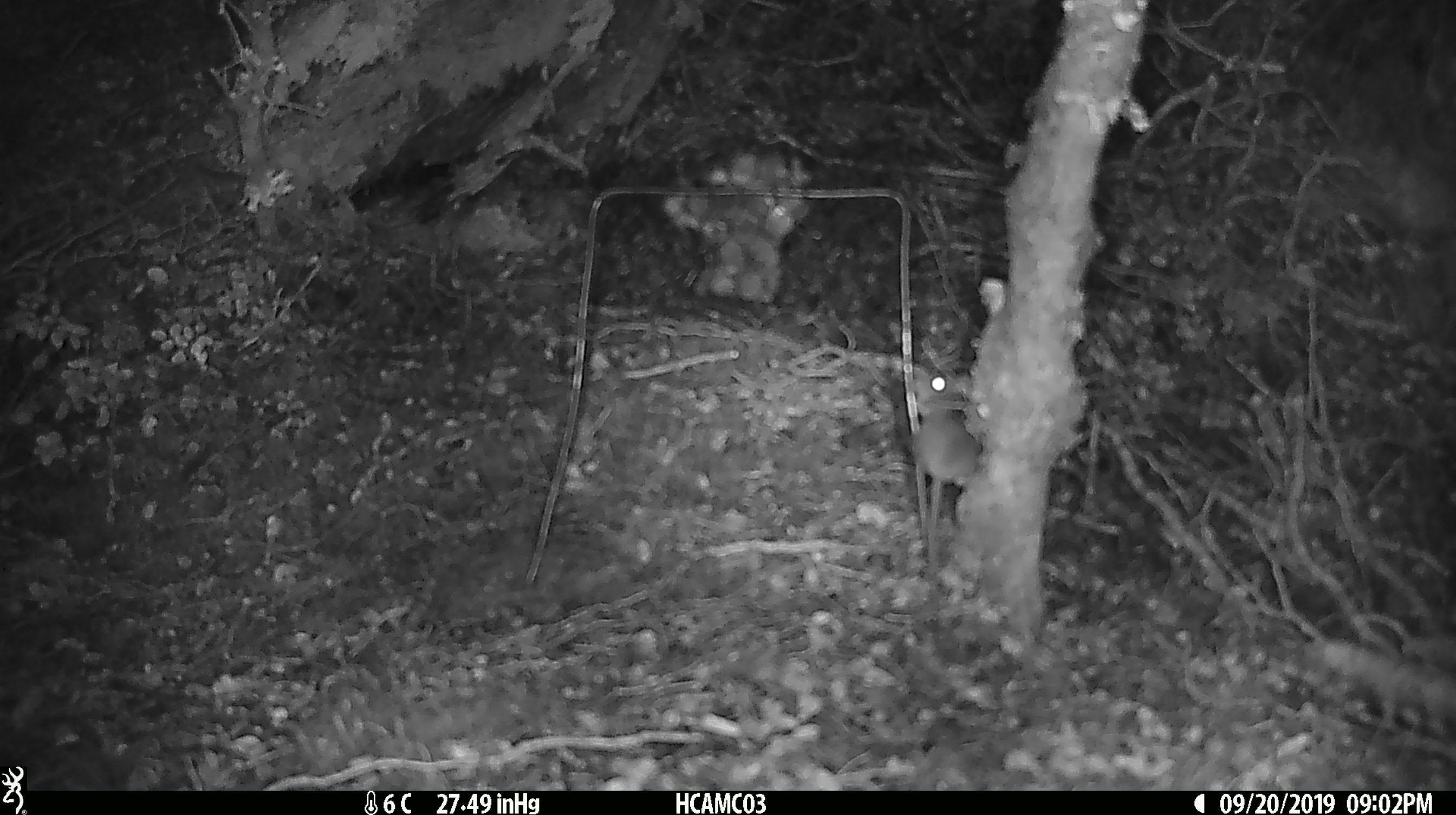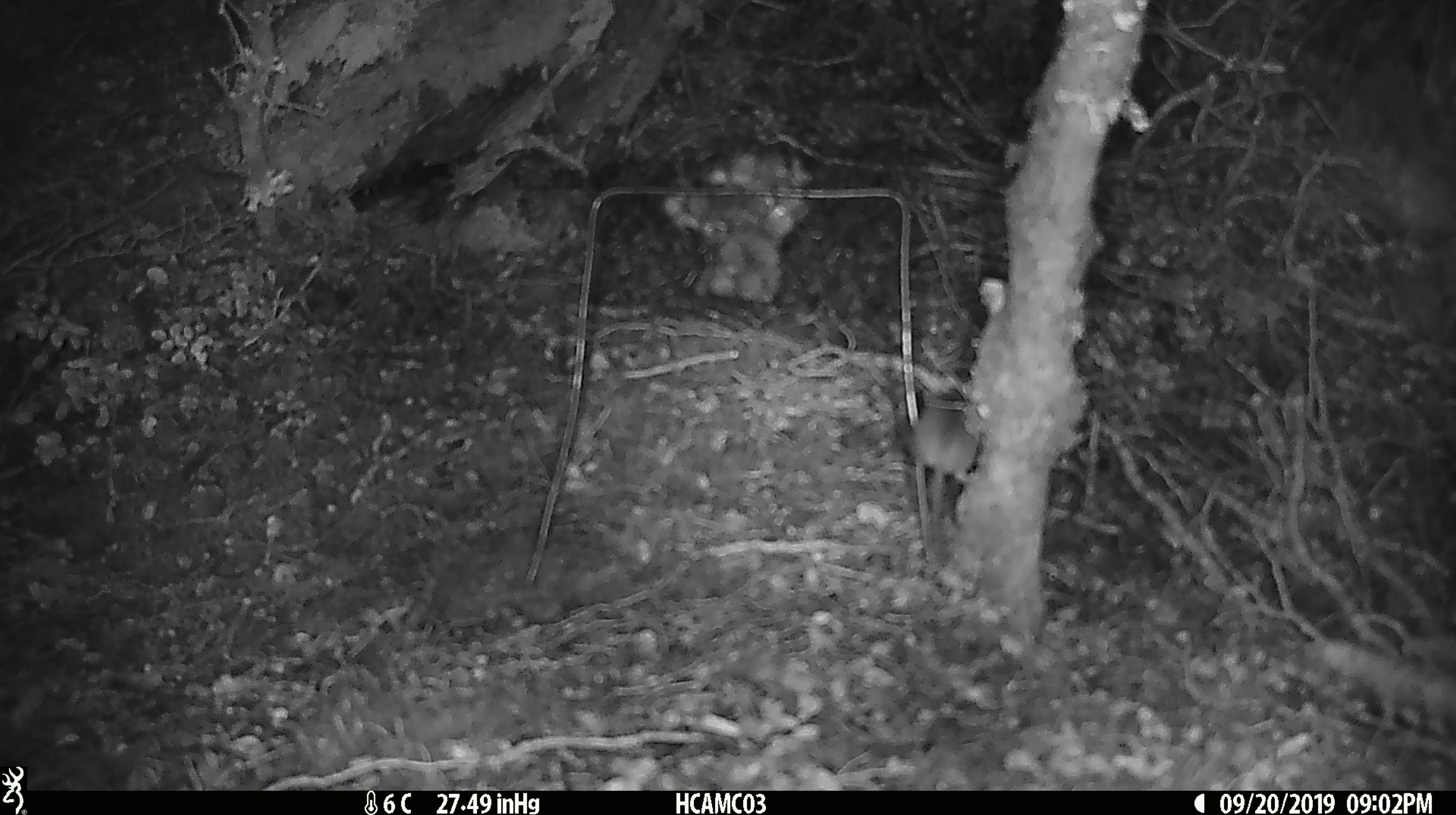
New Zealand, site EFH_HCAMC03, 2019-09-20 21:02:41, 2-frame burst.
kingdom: Animalia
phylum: Chordata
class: Mammalia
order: Rodentia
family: Muridae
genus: Mus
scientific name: Mus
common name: mouse